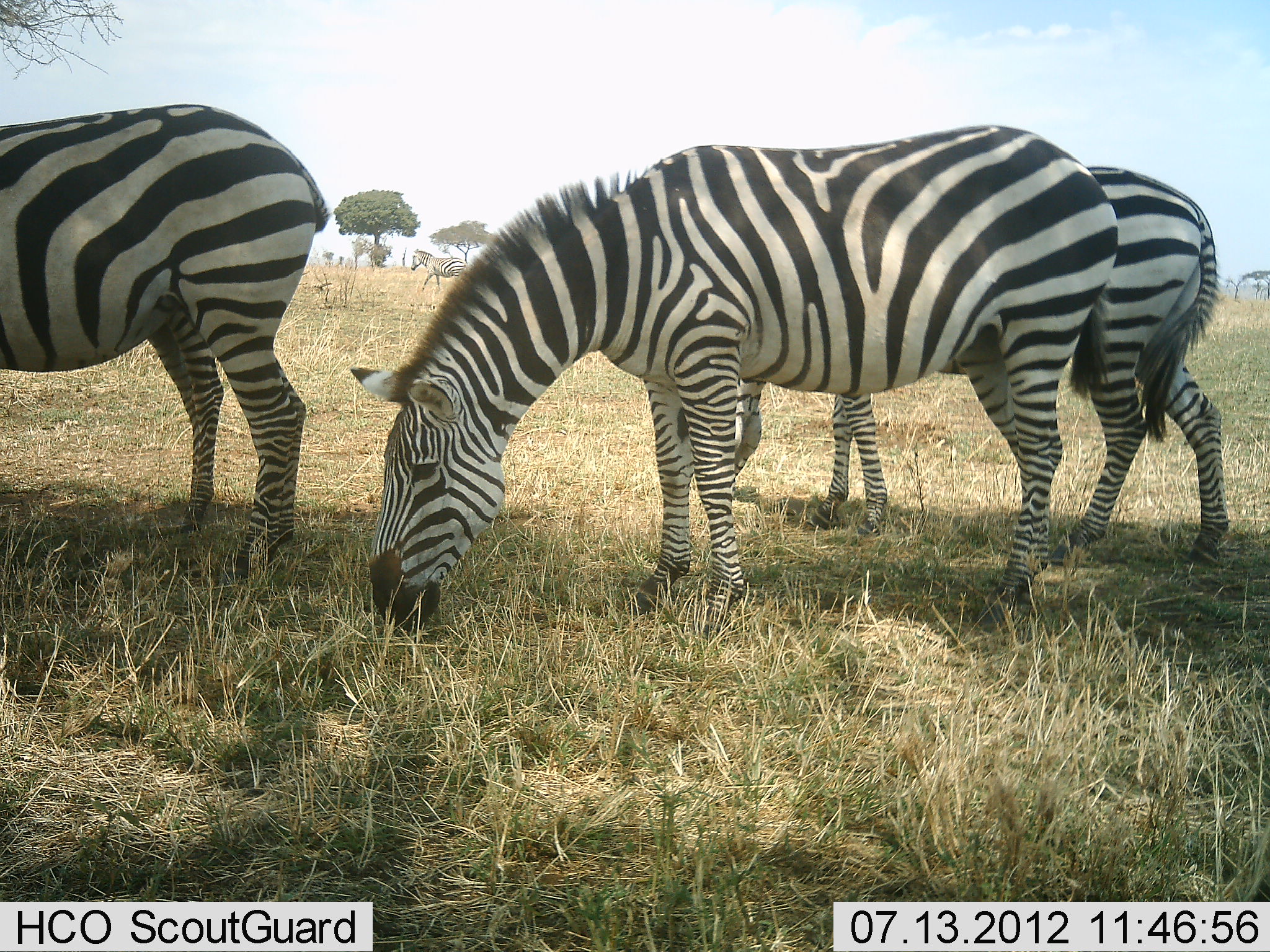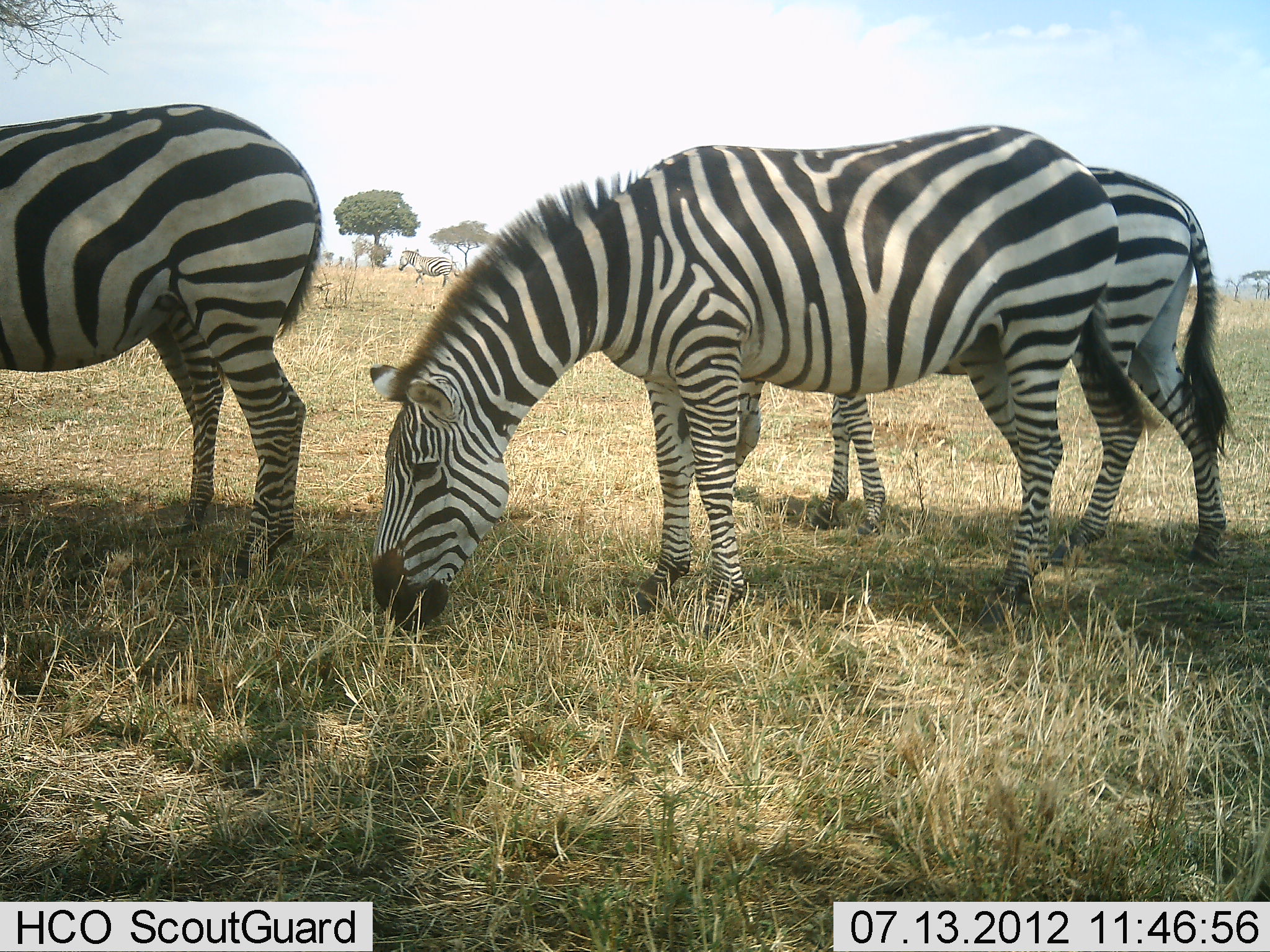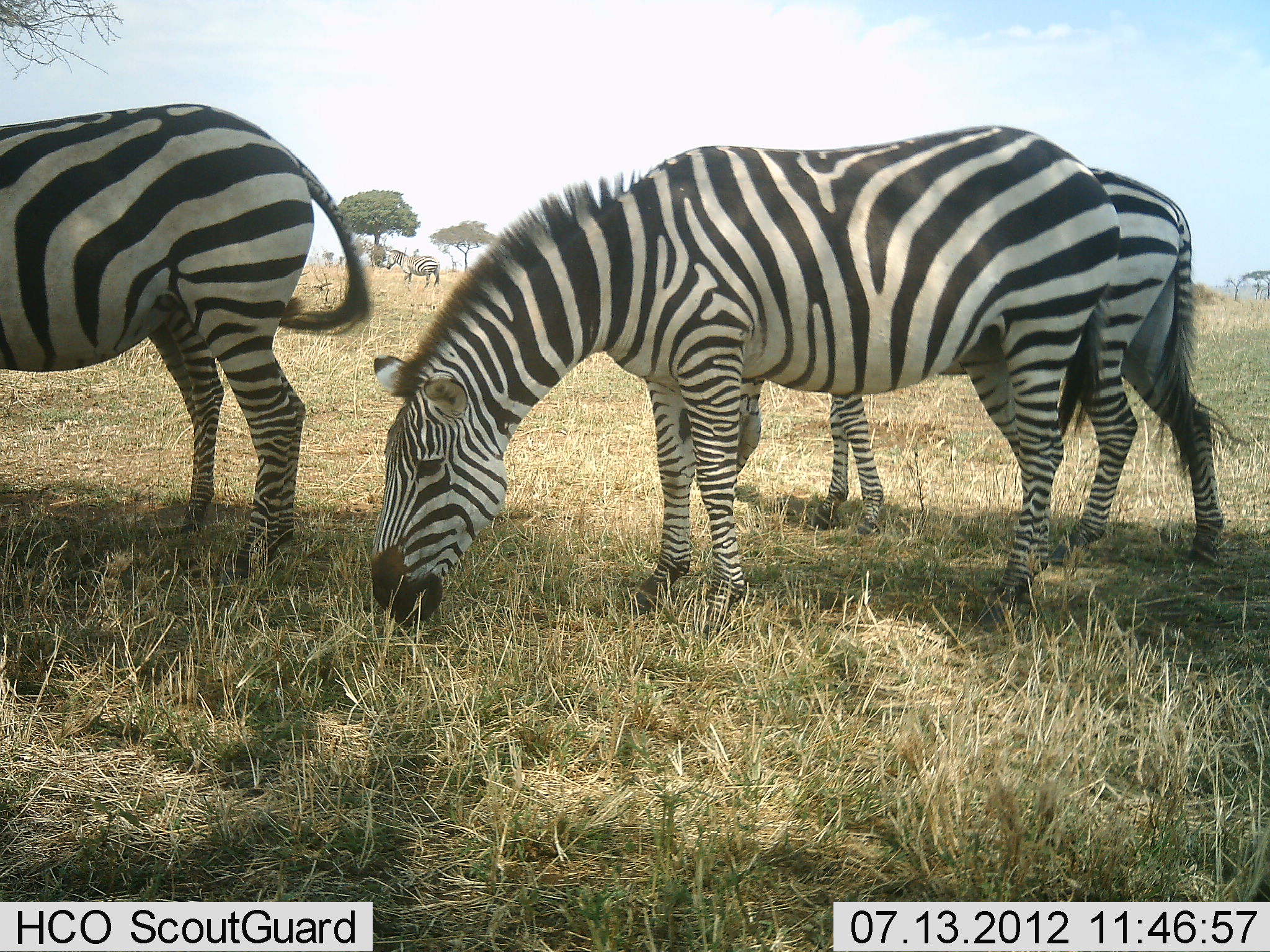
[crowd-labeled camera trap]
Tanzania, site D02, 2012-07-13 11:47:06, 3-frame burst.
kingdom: Animalia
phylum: Chordata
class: Mammalia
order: Perissodactyla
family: Equidae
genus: Equus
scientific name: Equus quagga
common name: plains zebra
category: zebra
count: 4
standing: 30%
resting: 0%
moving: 60%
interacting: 0%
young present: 0%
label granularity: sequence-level